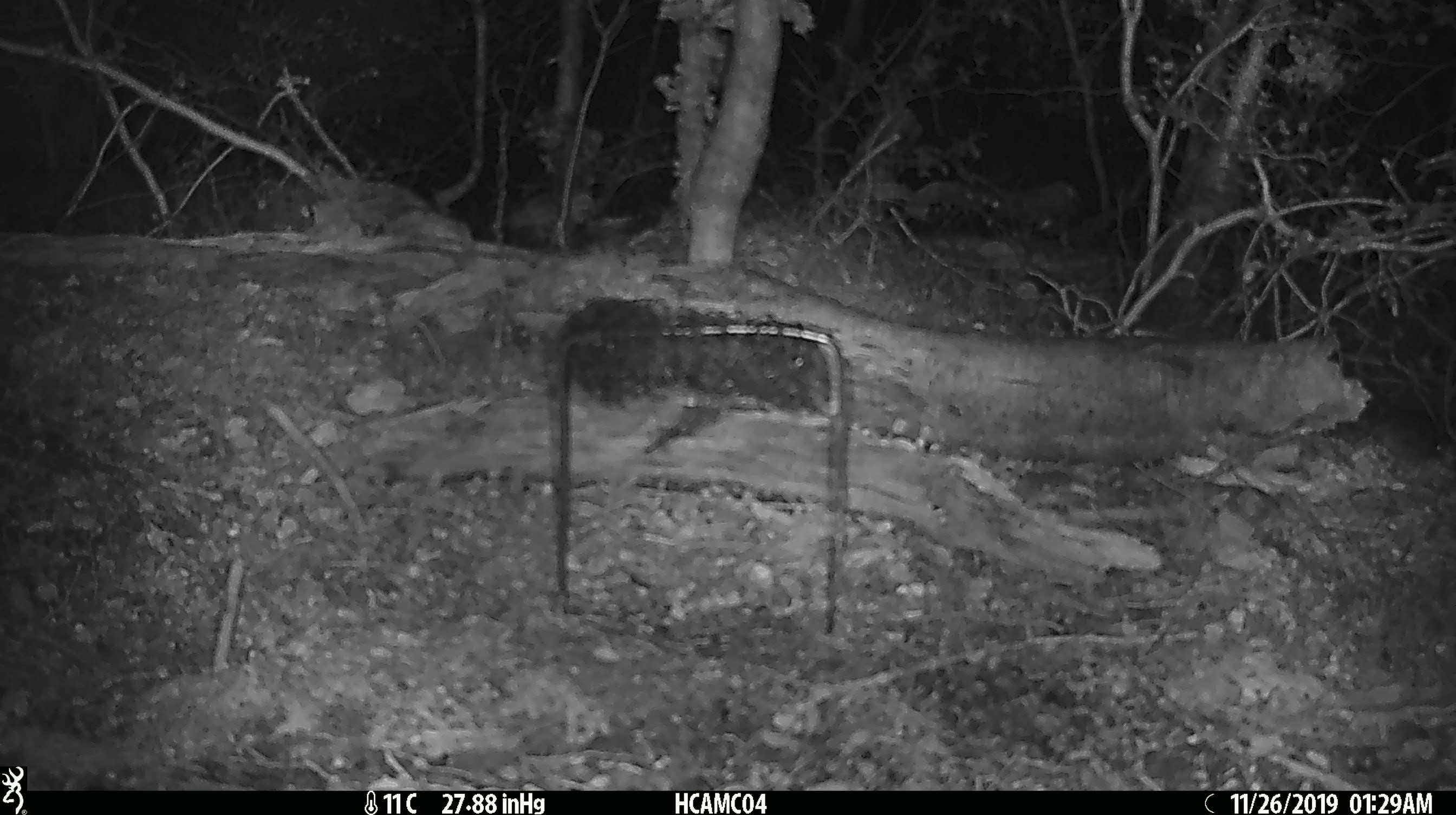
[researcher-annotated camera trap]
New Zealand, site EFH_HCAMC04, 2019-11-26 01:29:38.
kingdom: Animalia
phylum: Chordata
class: Mammalia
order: Rodentia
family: Muridae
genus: Mus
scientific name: Mus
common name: mouse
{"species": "mouse (Mus)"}